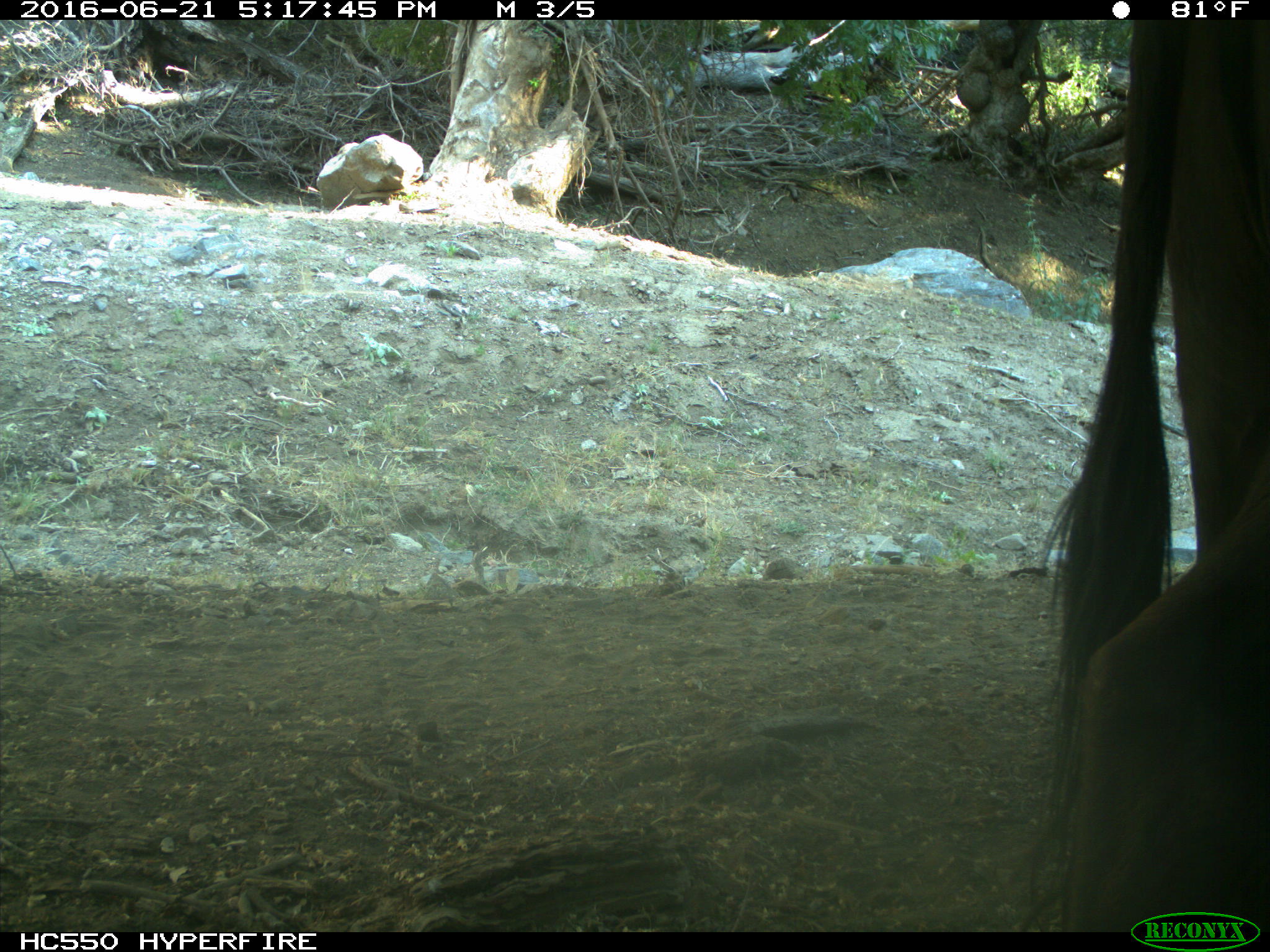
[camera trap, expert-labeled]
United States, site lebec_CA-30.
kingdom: Animalia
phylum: Chordata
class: Mammalia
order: Artiodactyla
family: Bovidae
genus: Bos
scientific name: Bos taurus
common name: domestic cow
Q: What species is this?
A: Bos taurus (domestic cow).